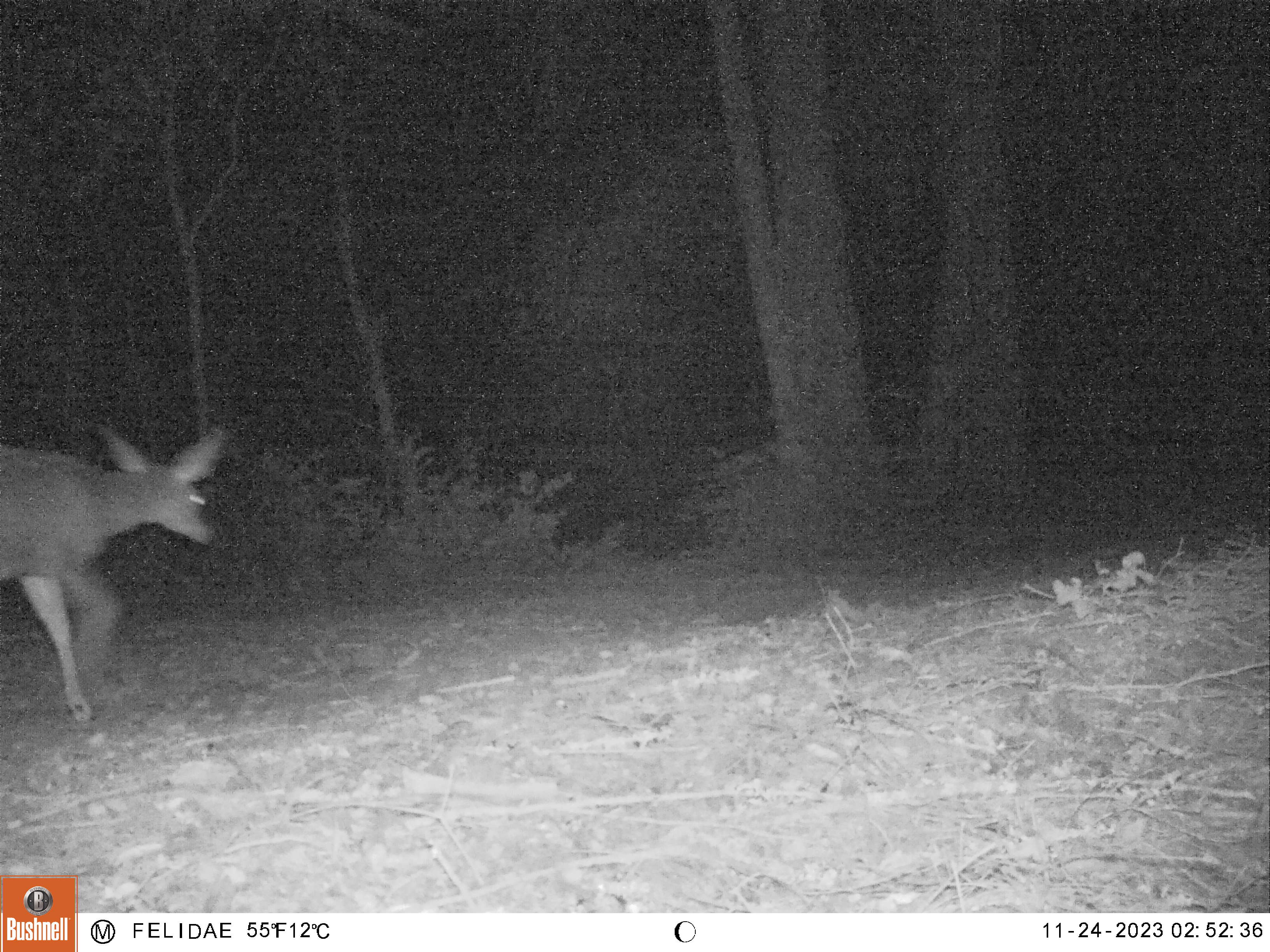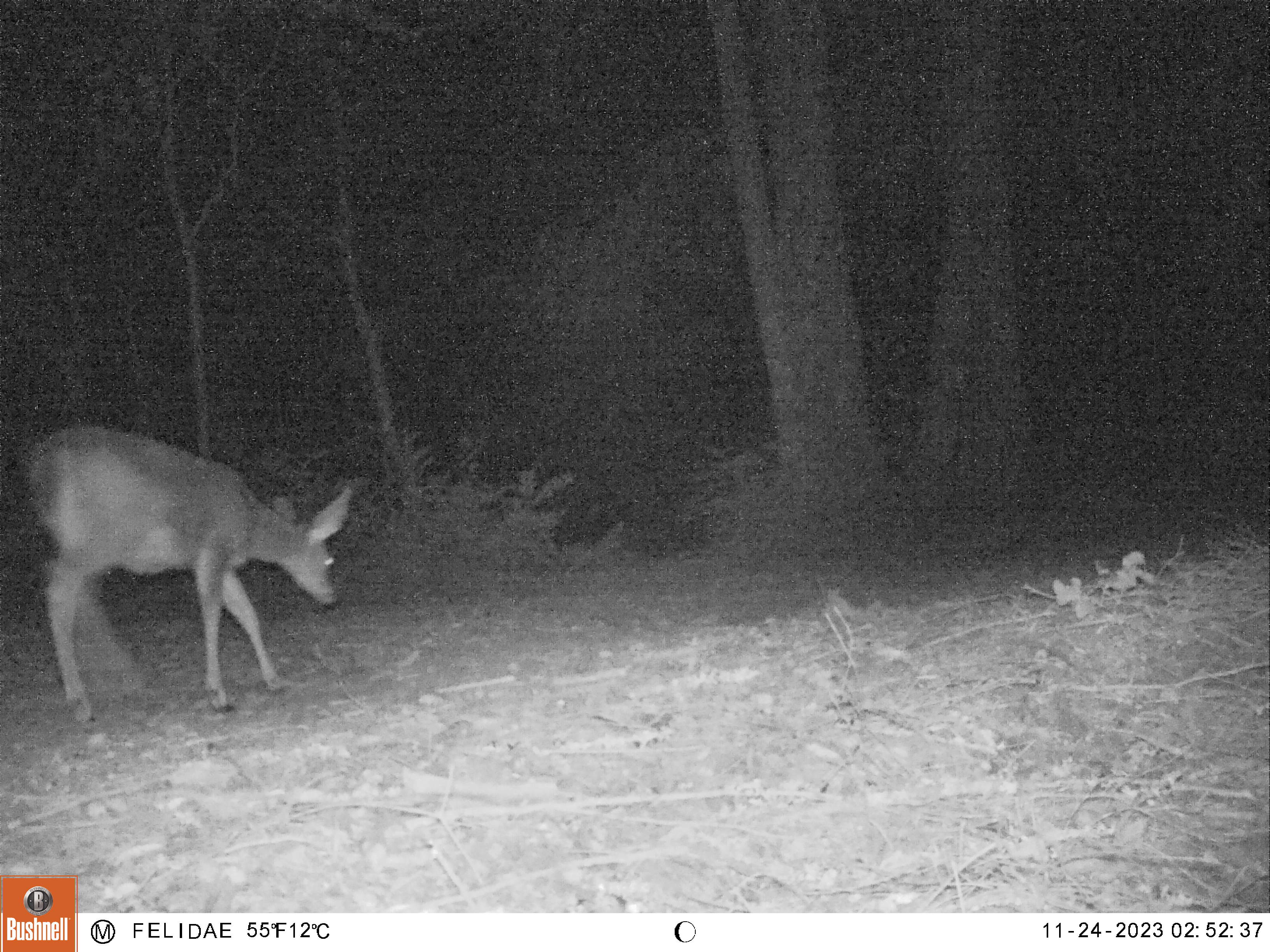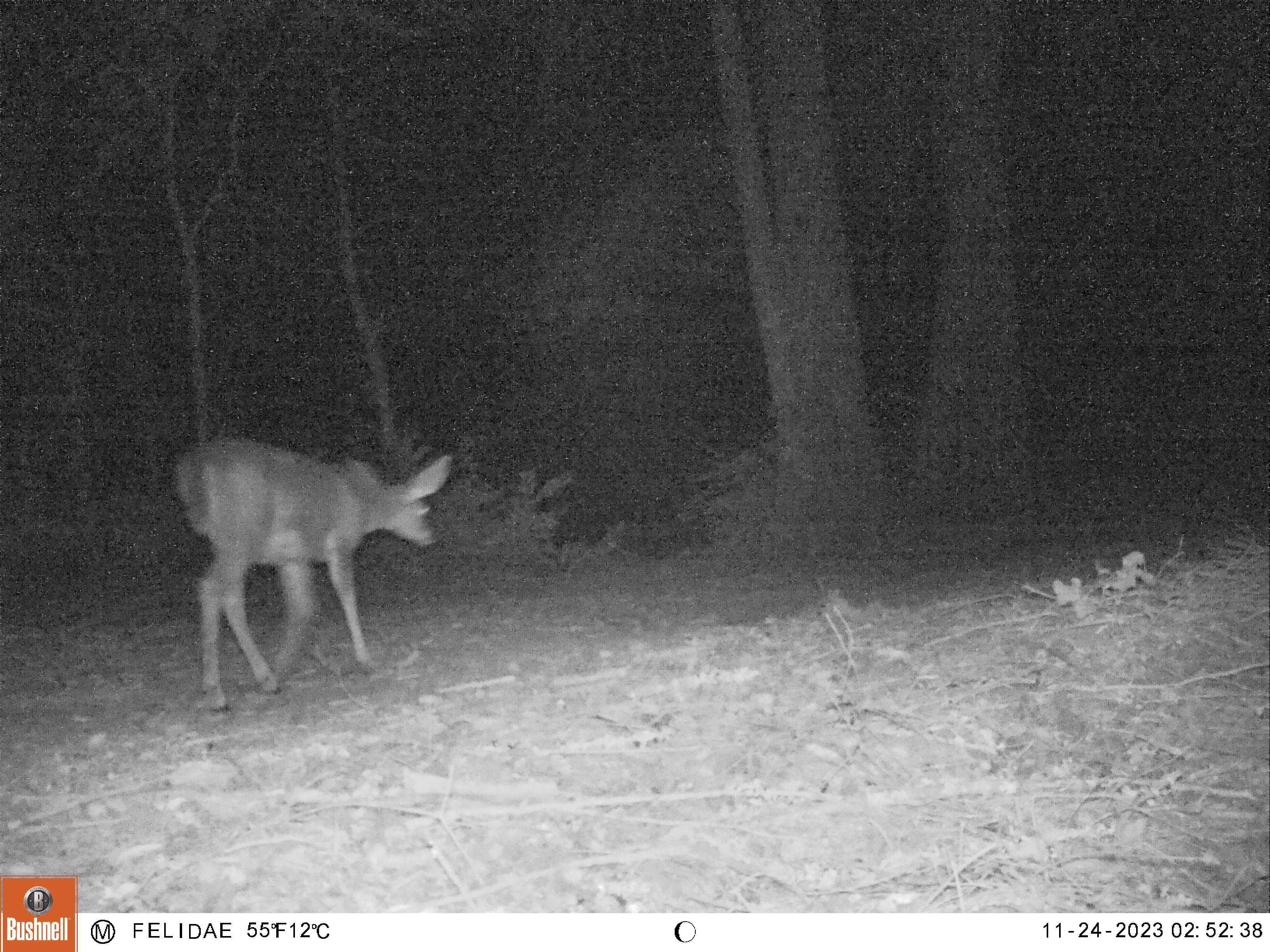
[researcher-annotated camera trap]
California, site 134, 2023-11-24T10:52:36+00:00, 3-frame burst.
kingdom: Animalia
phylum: Chordata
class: Mammalia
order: Artiodactyla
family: Cervidae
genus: Odocoileus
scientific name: Odocoileus hemionus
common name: mule deer